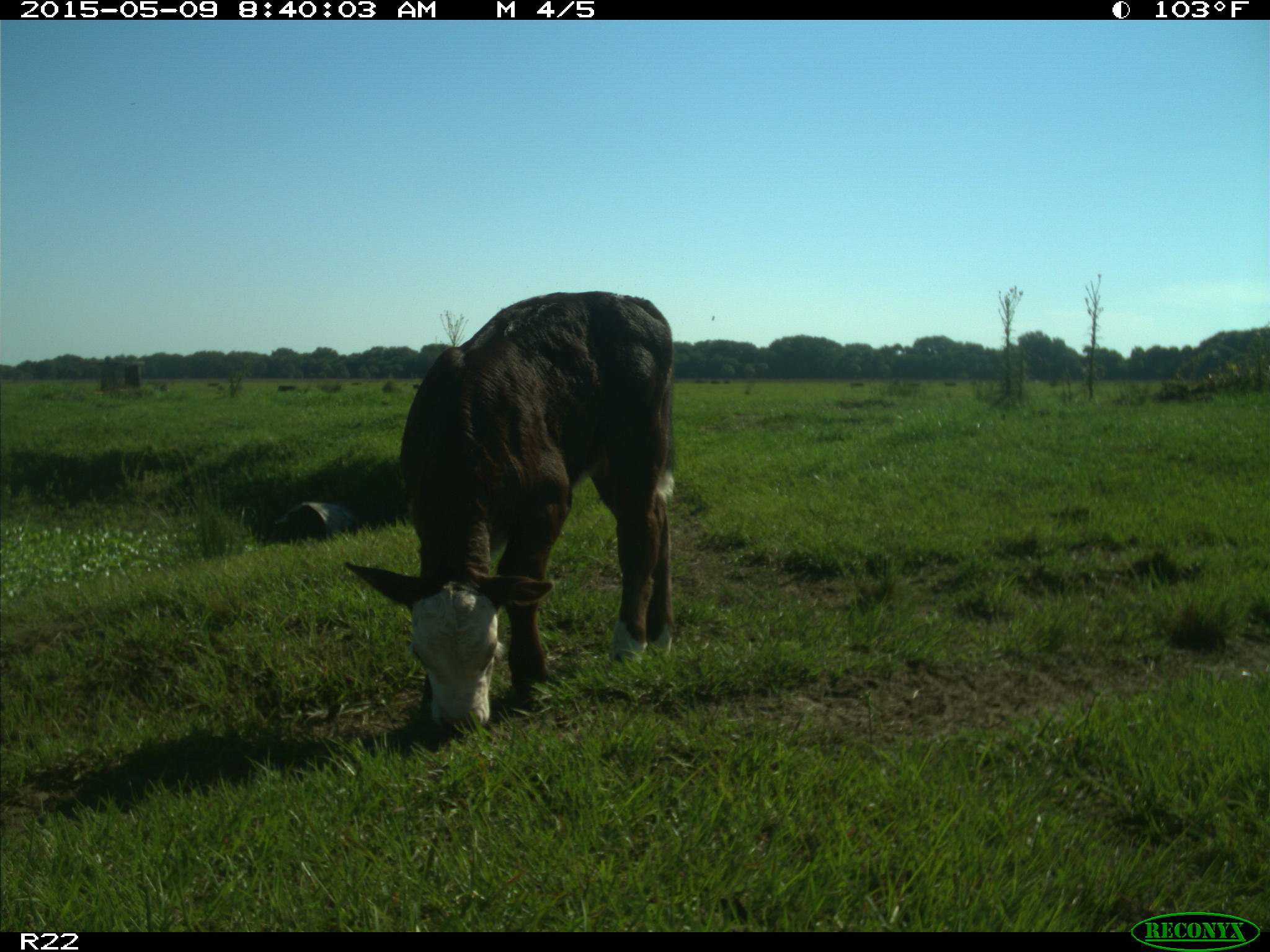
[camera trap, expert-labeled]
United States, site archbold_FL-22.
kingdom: Animalia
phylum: Chordata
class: Mammalia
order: Artiodactyla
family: Bovidae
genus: Bos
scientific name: Bos taurus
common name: domestic cow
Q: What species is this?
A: Bos taurus (domestic cow).